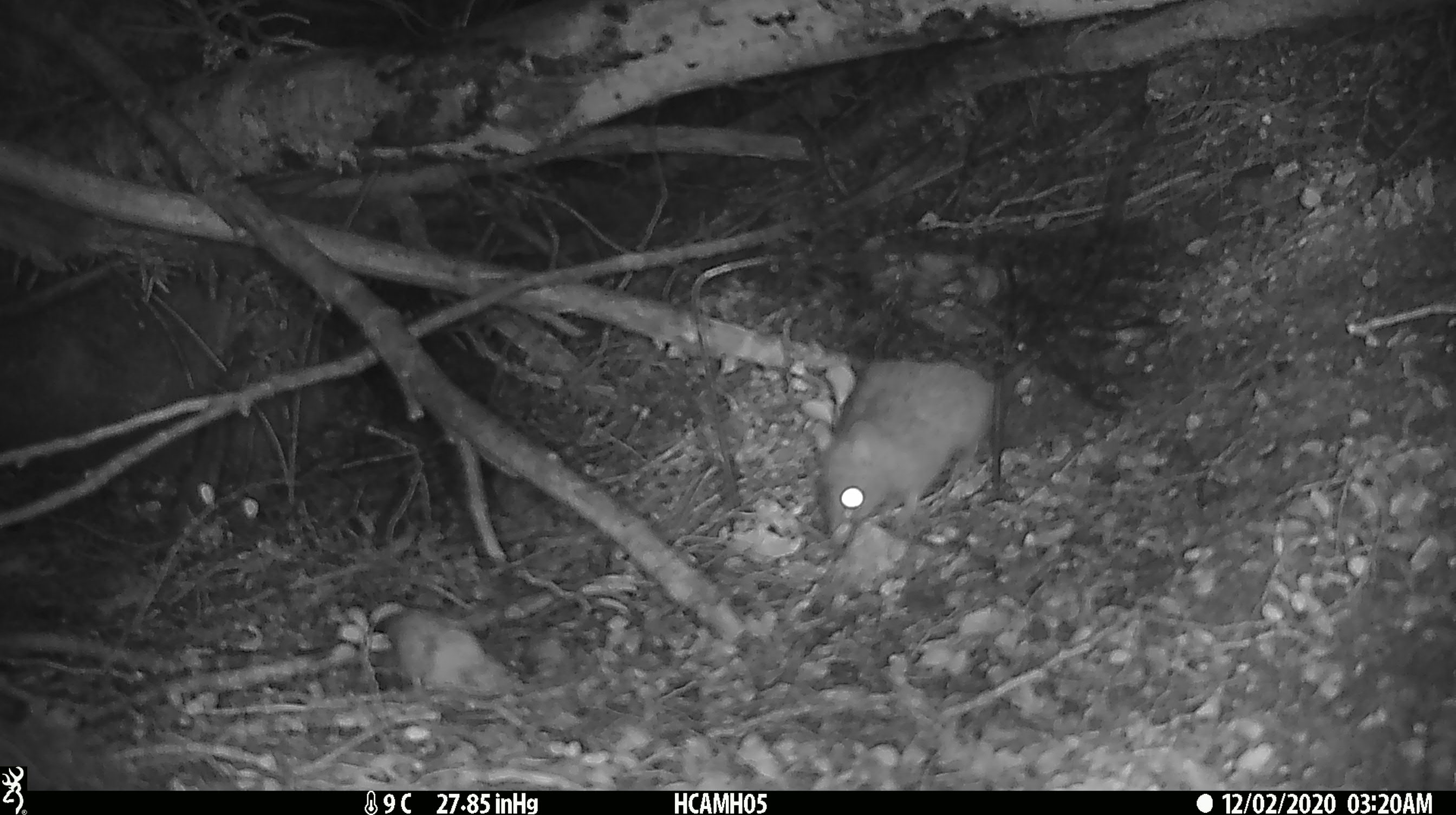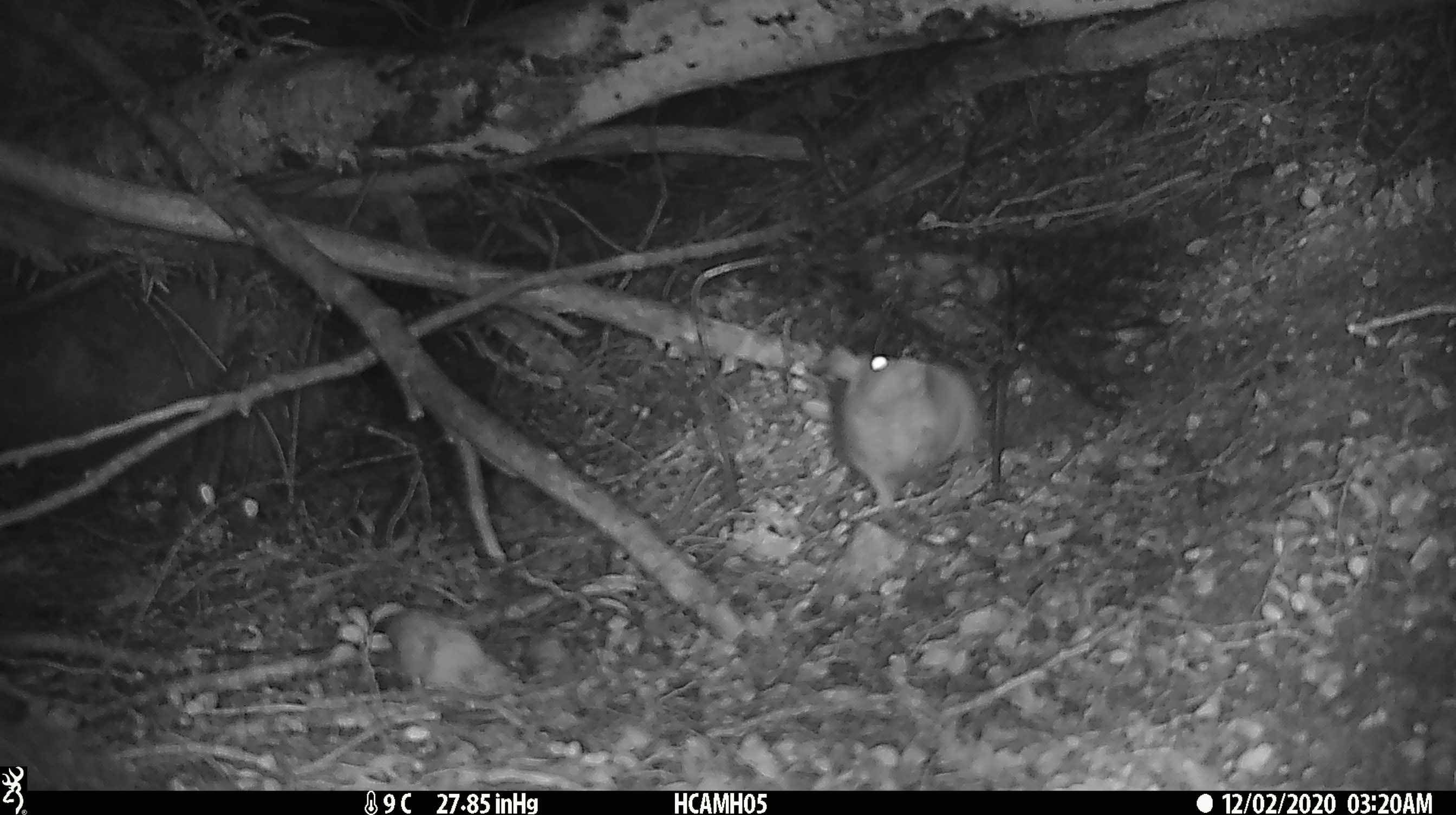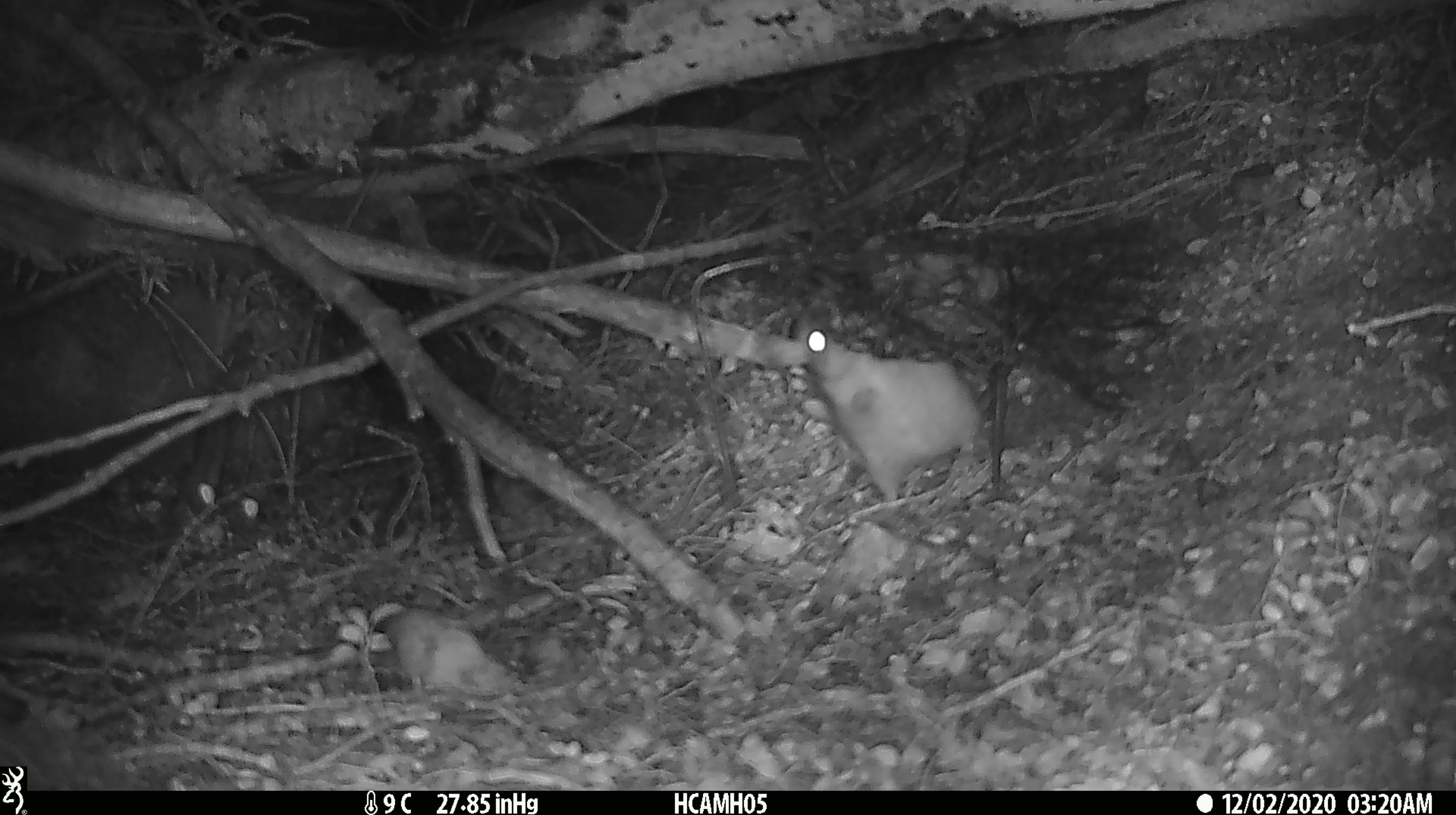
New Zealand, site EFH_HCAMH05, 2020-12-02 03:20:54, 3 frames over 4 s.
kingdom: Animalia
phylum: Chordata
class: Mammalia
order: Rodentia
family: Muridae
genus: Rattus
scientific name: Rattus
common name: rat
Rat (Rattus).